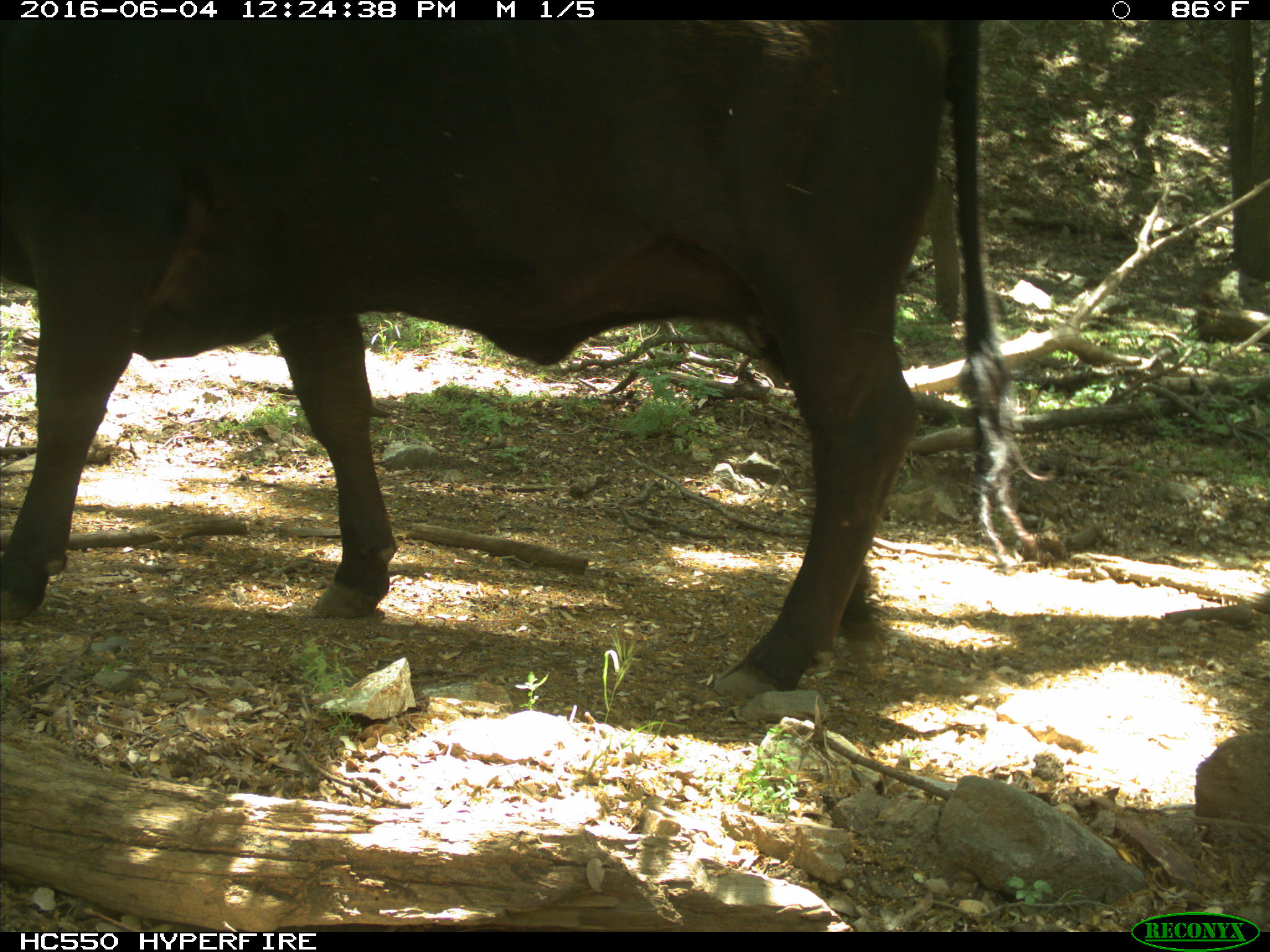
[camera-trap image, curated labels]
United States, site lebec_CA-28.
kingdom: Animalia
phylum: Chordata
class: Mammalia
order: Artiodactyla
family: Bovidae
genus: Bos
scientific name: Bos taurus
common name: domestic cow